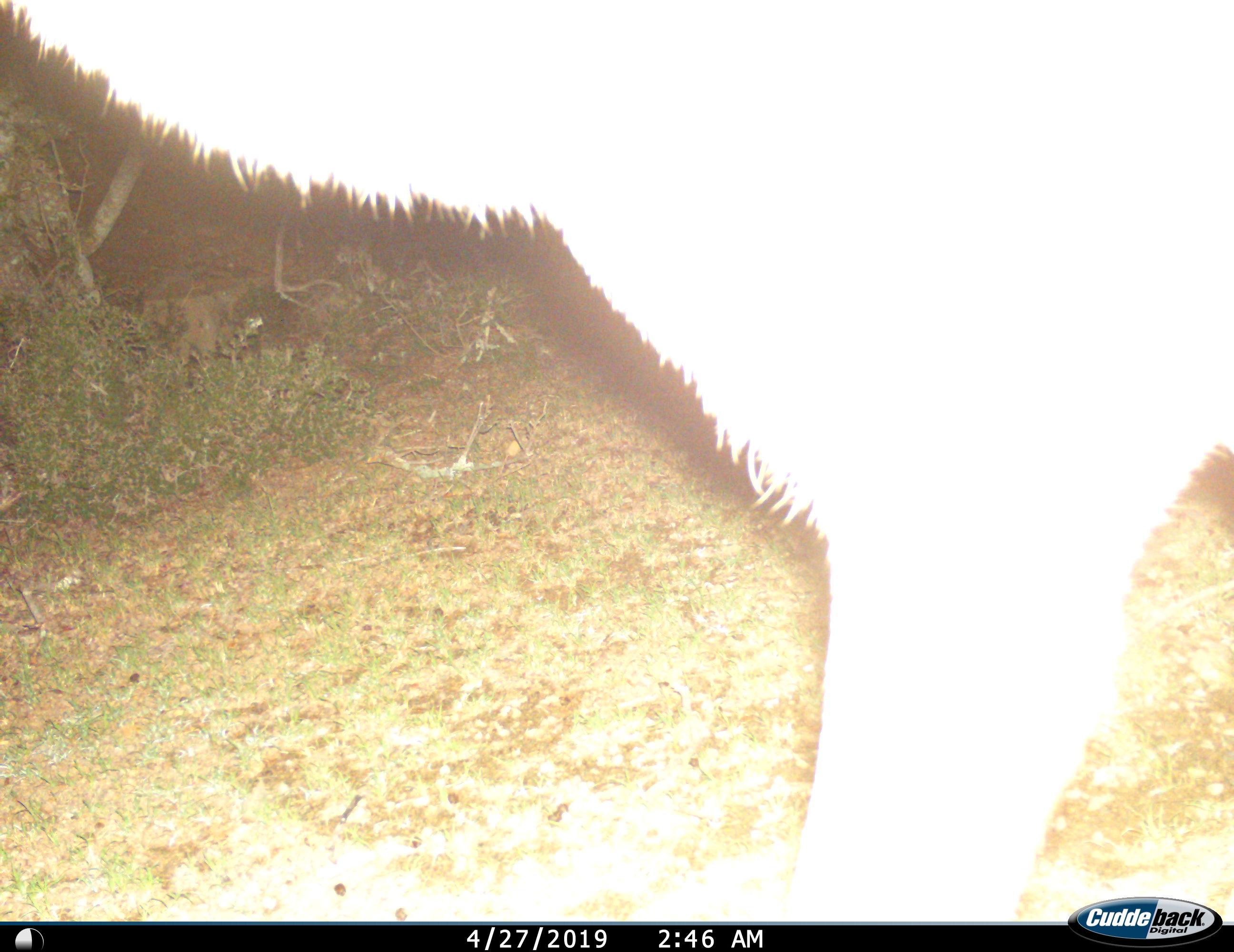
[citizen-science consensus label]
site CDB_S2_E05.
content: unidentified animal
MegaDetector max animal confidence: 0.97